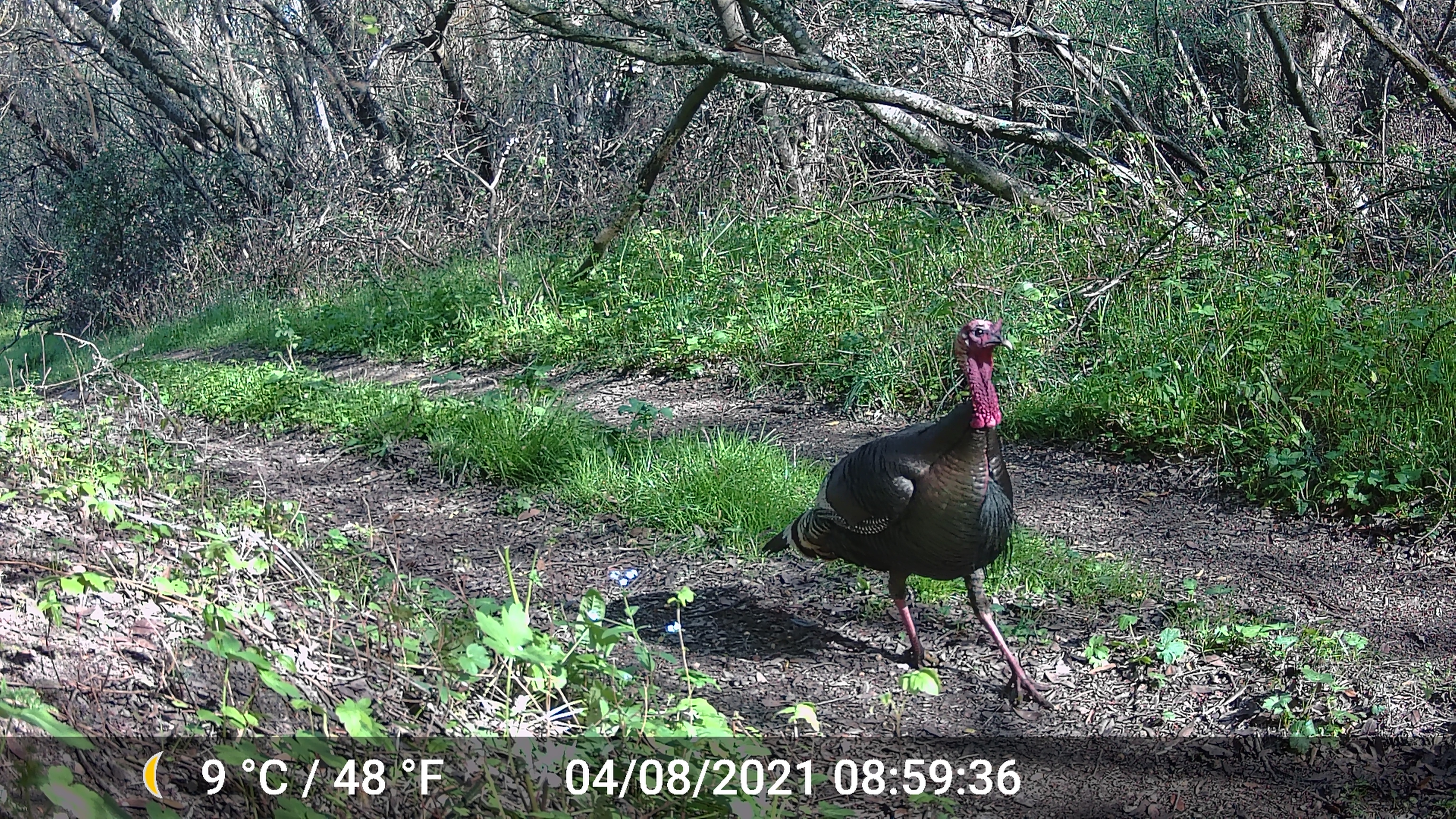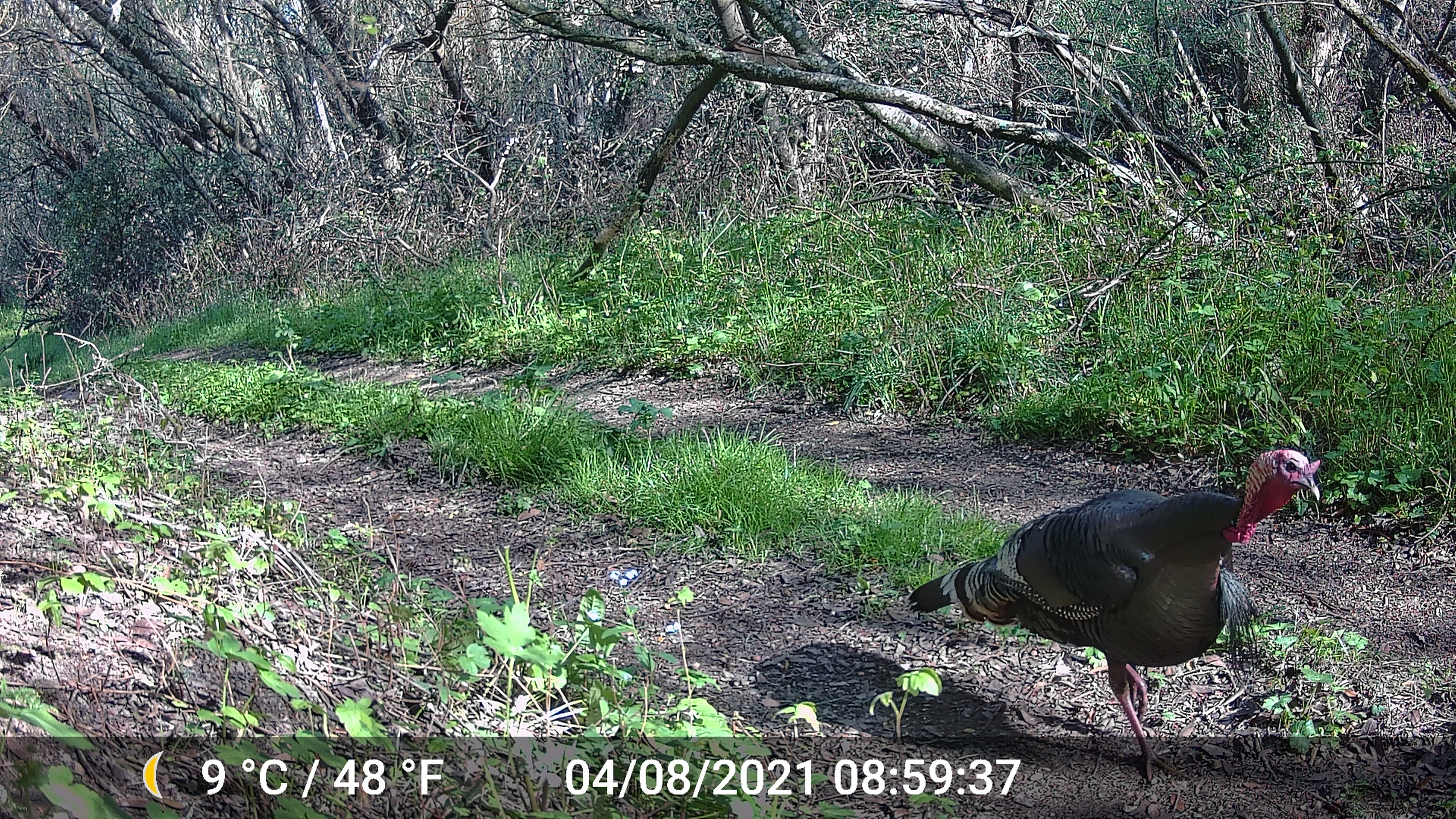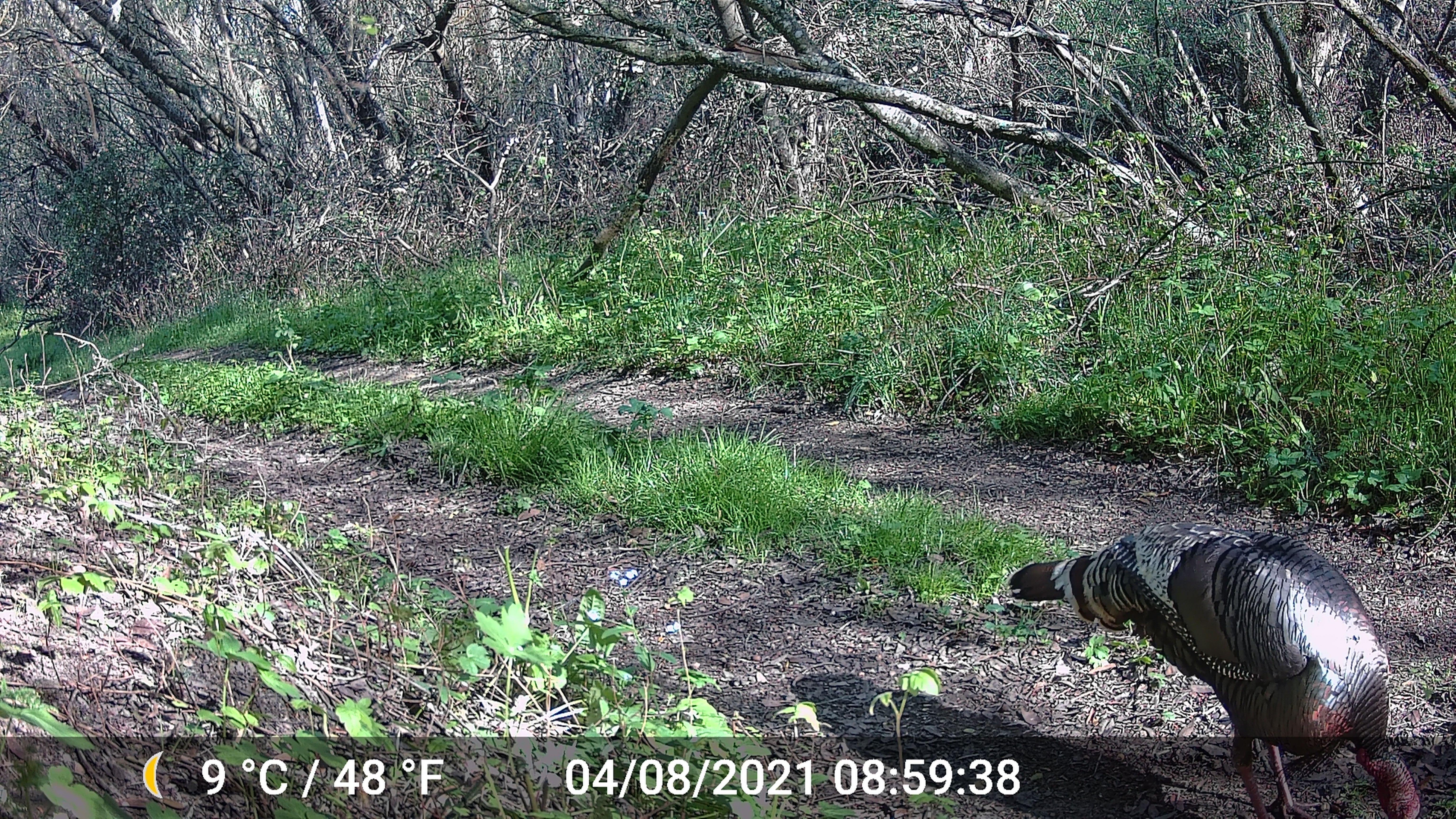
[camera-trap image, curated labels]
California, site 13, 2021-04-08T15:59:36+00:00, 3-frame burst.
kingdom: Animalia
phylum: Chordata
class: Aves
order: Galliformes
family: Phasianidae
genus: Meleagris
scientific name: Meleagris gallopavo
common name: turkey